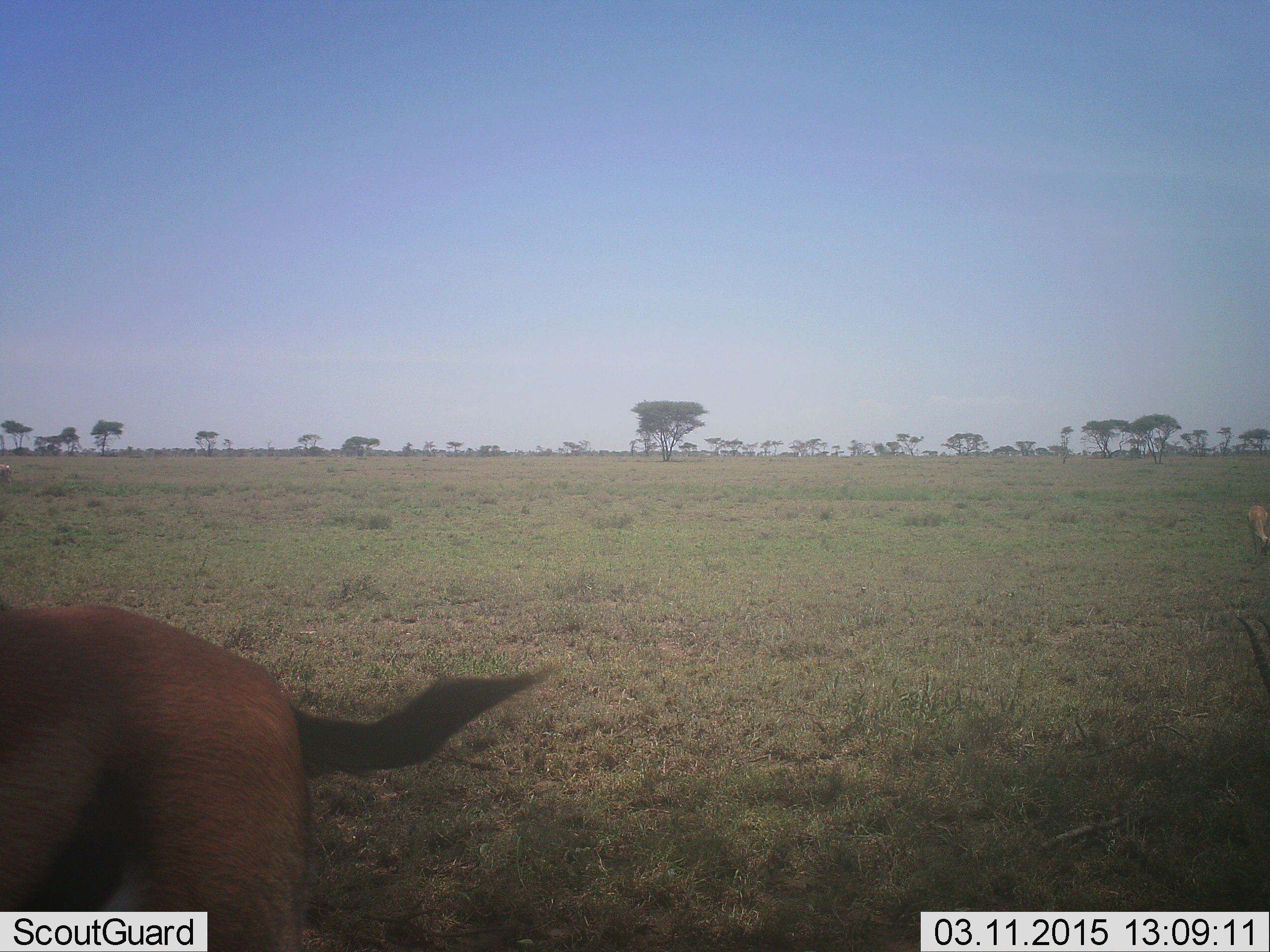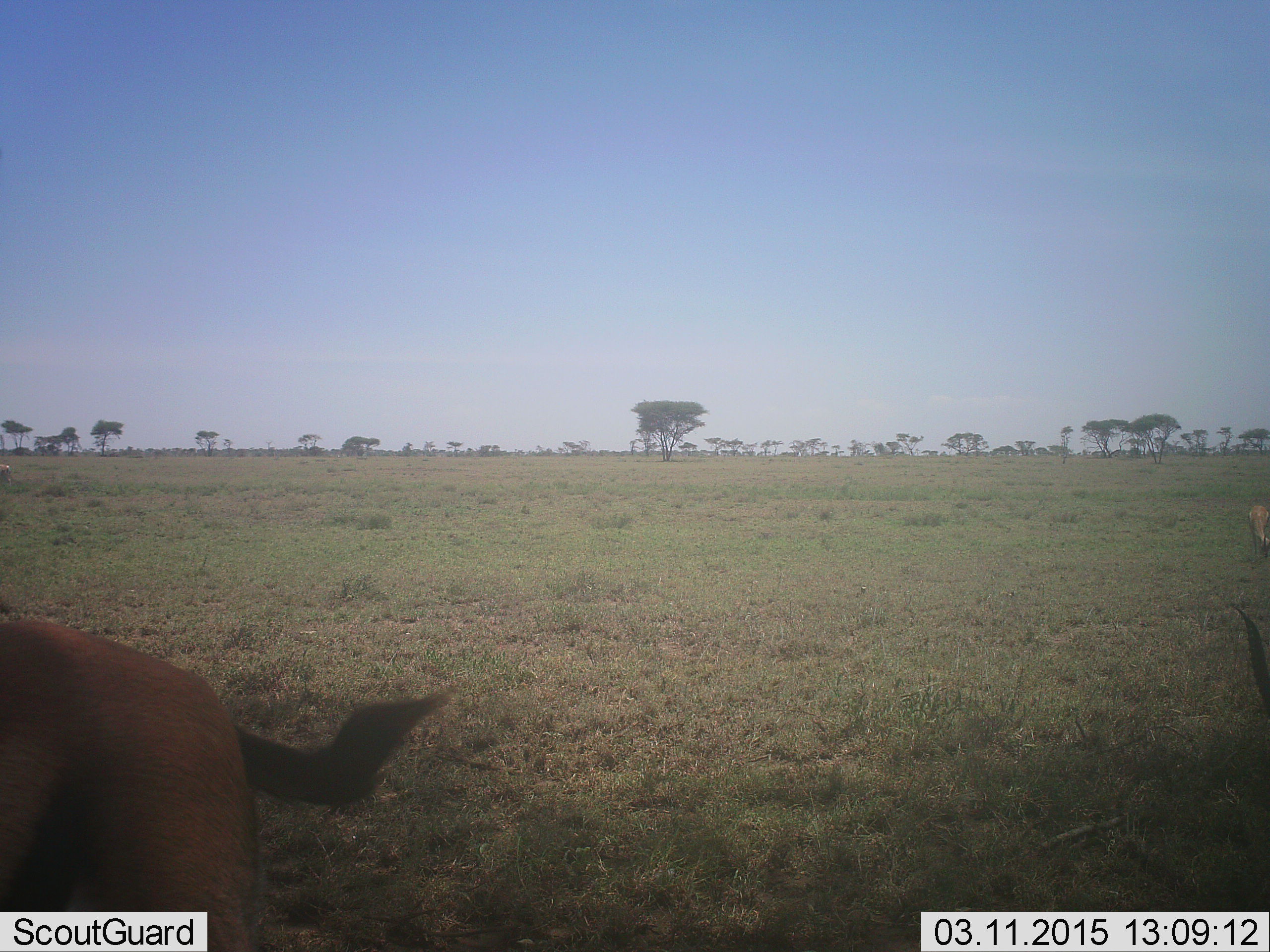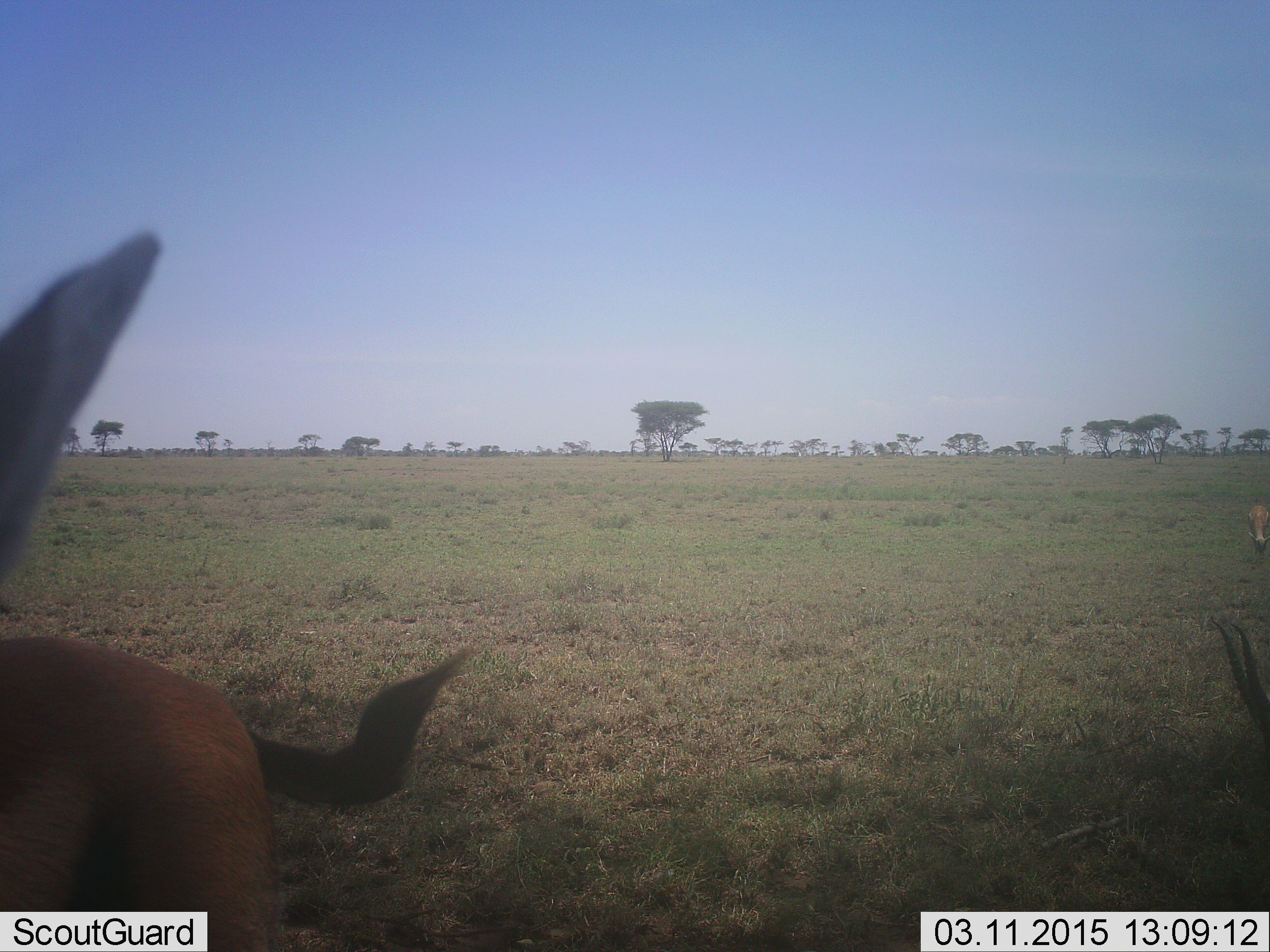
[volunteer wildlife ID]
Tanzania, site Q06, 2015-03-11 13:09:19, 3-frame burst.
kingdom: Animalia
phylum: Chordata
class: Mammalia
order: Artiodactyla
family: Bovidae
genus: Eudorcas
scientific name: Eudorcas thomsonii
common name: thomson's gazelle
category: gazellethomsons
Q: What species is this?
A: Gazellethomsons (thomson's gazelle) (Eudorcas thomsonii).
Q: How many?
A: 3.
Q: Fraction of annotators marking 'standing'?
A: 100%.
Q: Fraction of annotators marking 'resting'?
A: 0%.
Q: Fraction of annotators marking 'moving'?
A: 20%.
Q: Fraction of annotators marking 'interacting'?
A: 0%.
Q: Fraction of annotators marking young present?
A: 0%.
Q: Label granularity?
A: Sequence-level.